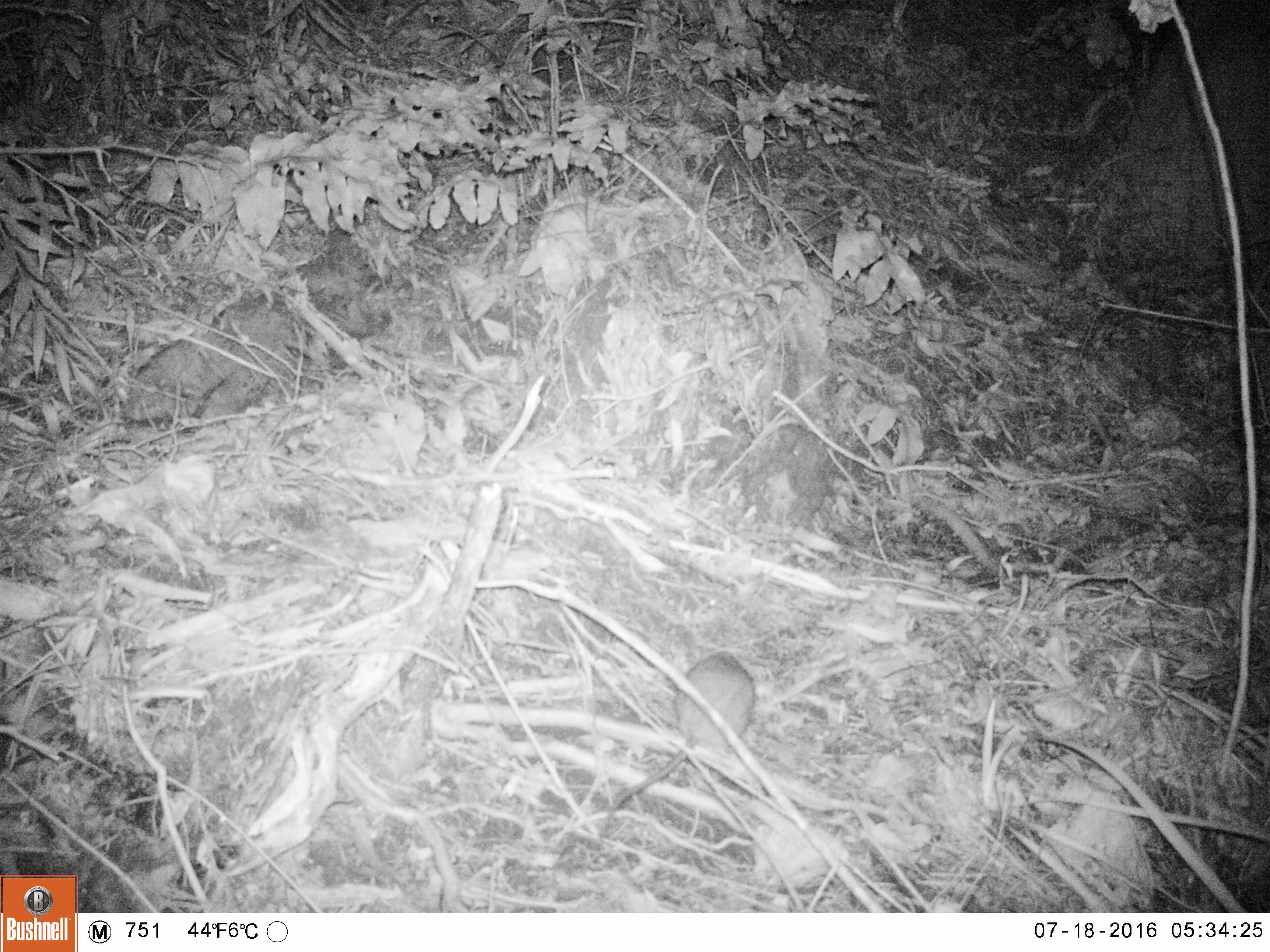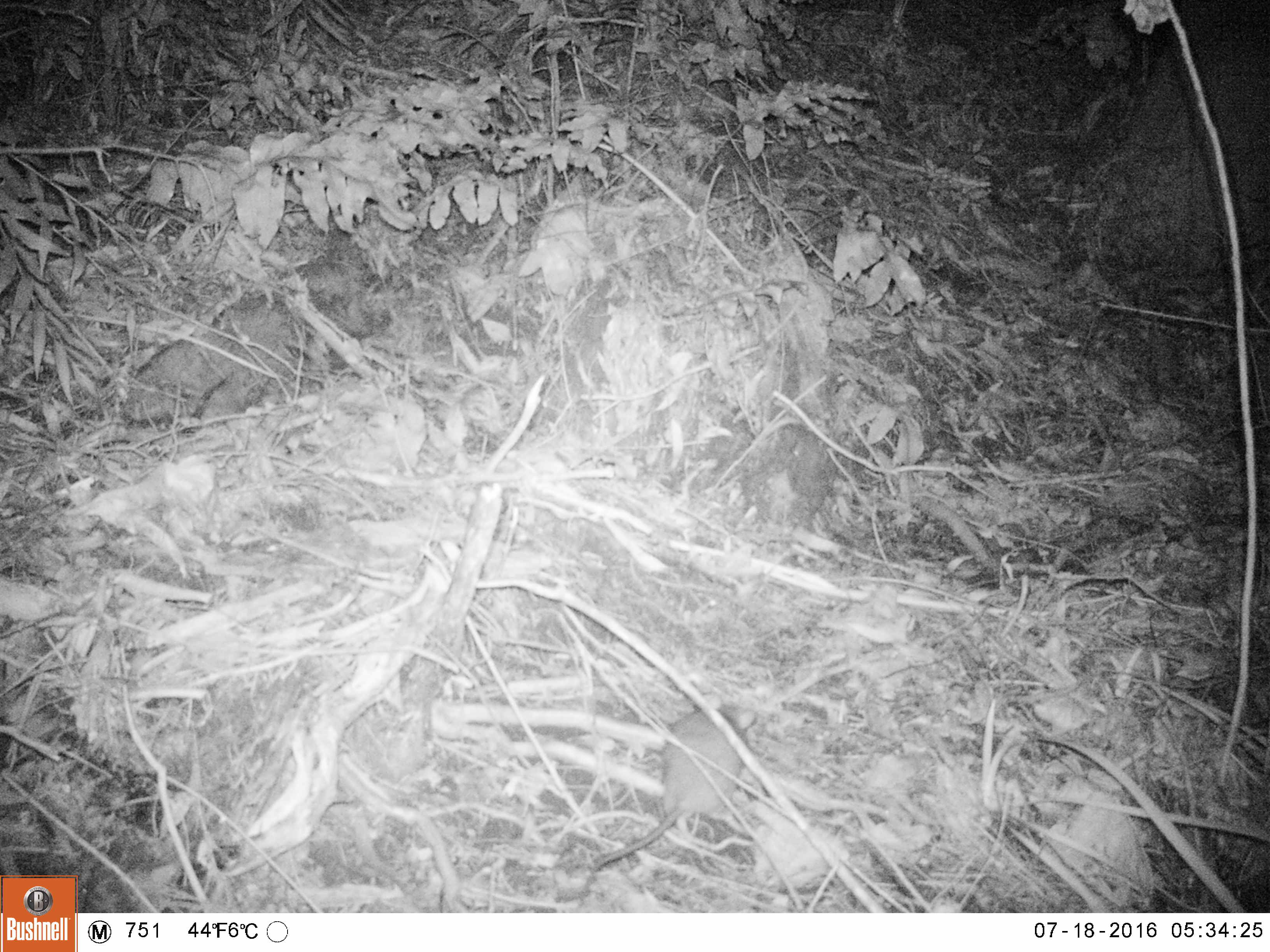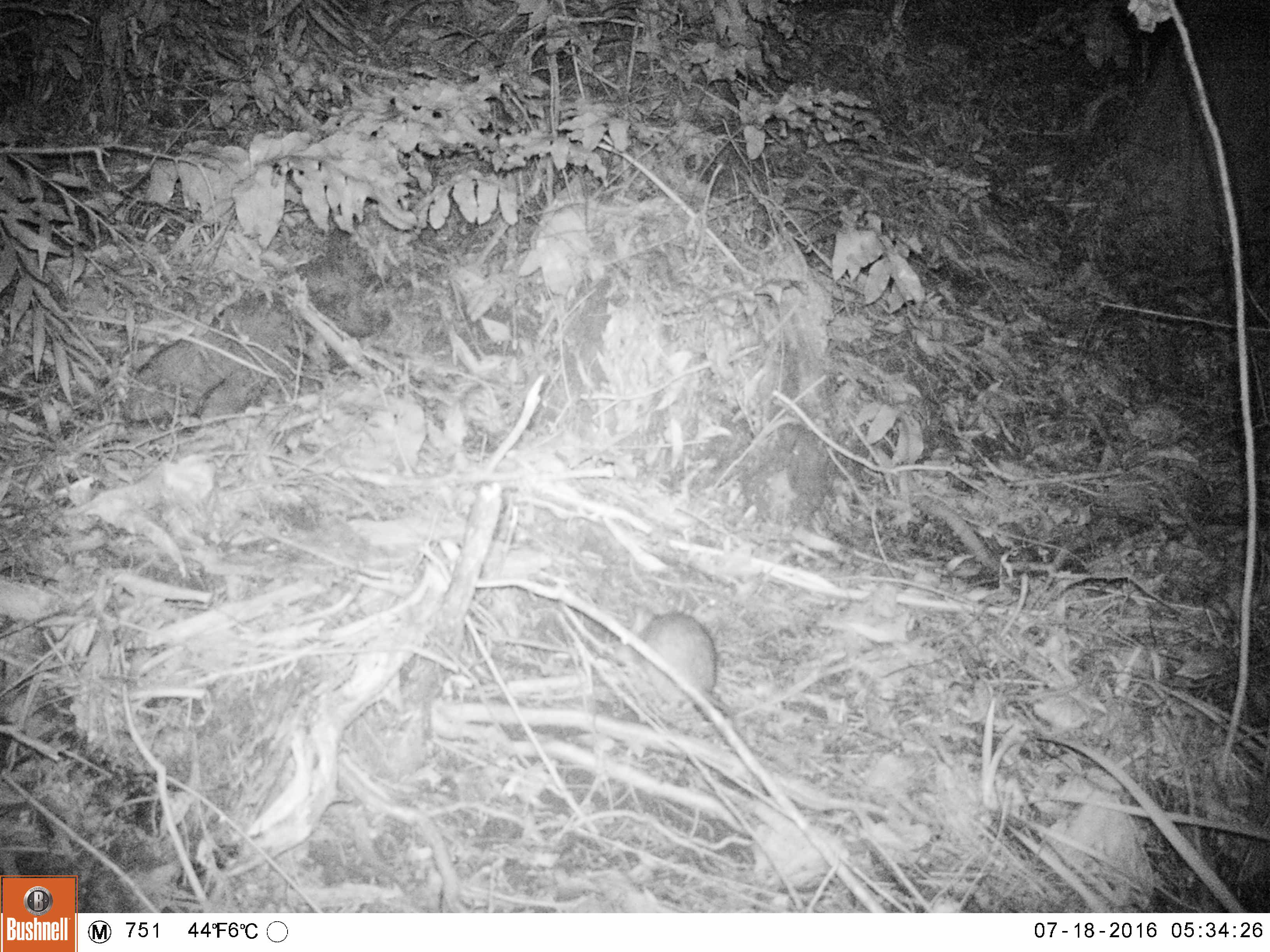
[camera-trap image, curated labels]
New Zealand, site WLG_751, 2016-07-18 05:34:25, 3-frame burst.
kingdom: Animalia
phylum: Chordata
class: Mammalia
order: Rodentia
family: Muridae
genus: Rattus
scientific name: Rattus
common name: rat